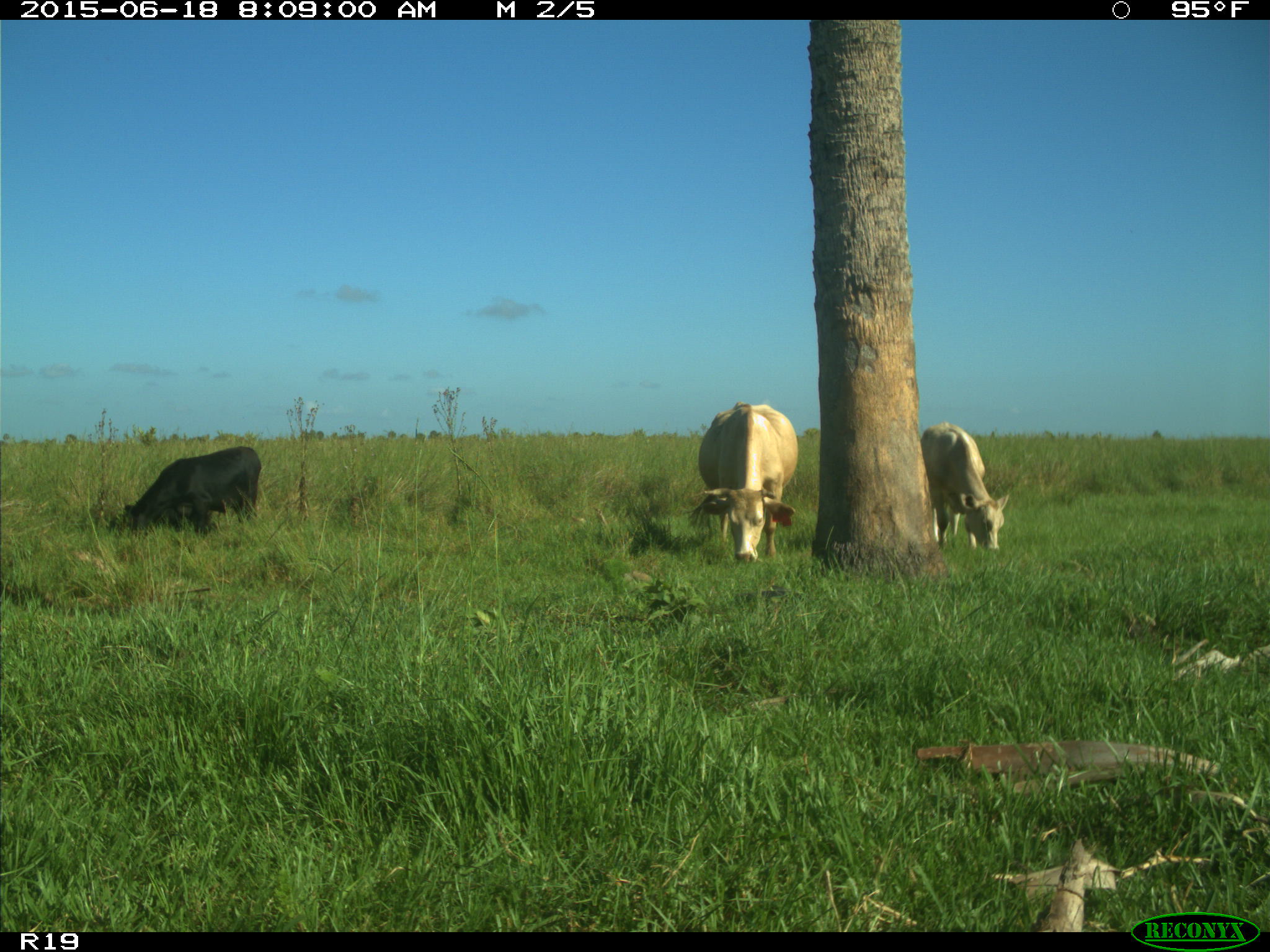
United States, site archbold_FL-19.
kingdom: Animalia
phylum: Chordata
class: Mammalia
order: Artiodactyla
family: Bovidae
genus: Bos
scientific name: Bos taurus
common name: domestic cow